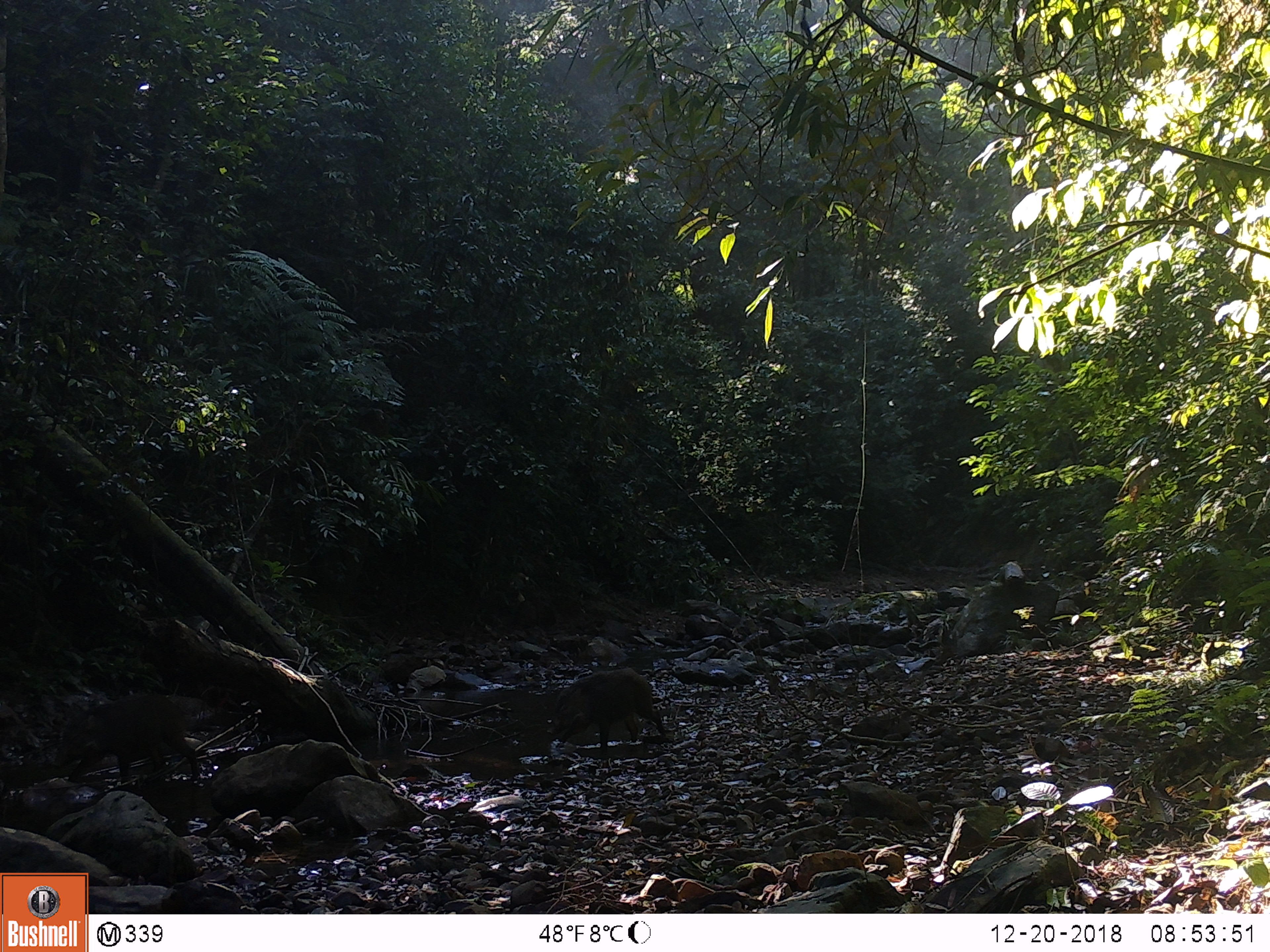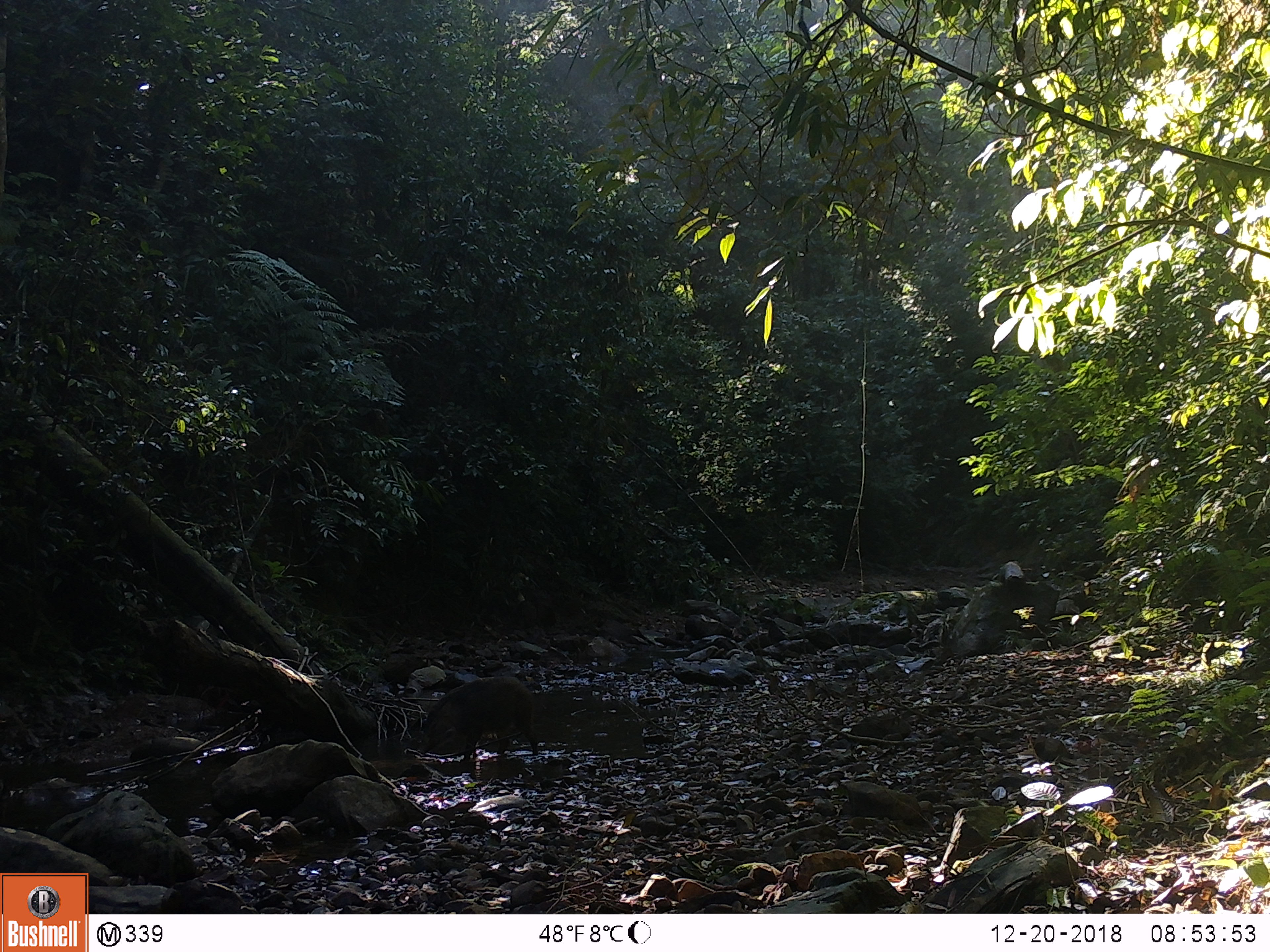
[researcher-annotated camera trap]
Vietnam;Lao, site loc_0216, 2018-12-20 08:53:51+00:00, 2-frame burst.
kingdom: Animalia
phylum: Chordata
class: Mammalia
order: Artiodactyla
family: Suidae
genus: Sus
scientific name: Sus scrofa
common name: eurasian wild pig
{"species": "eurasian wild pig (Sus scrofa)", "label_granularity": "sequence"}